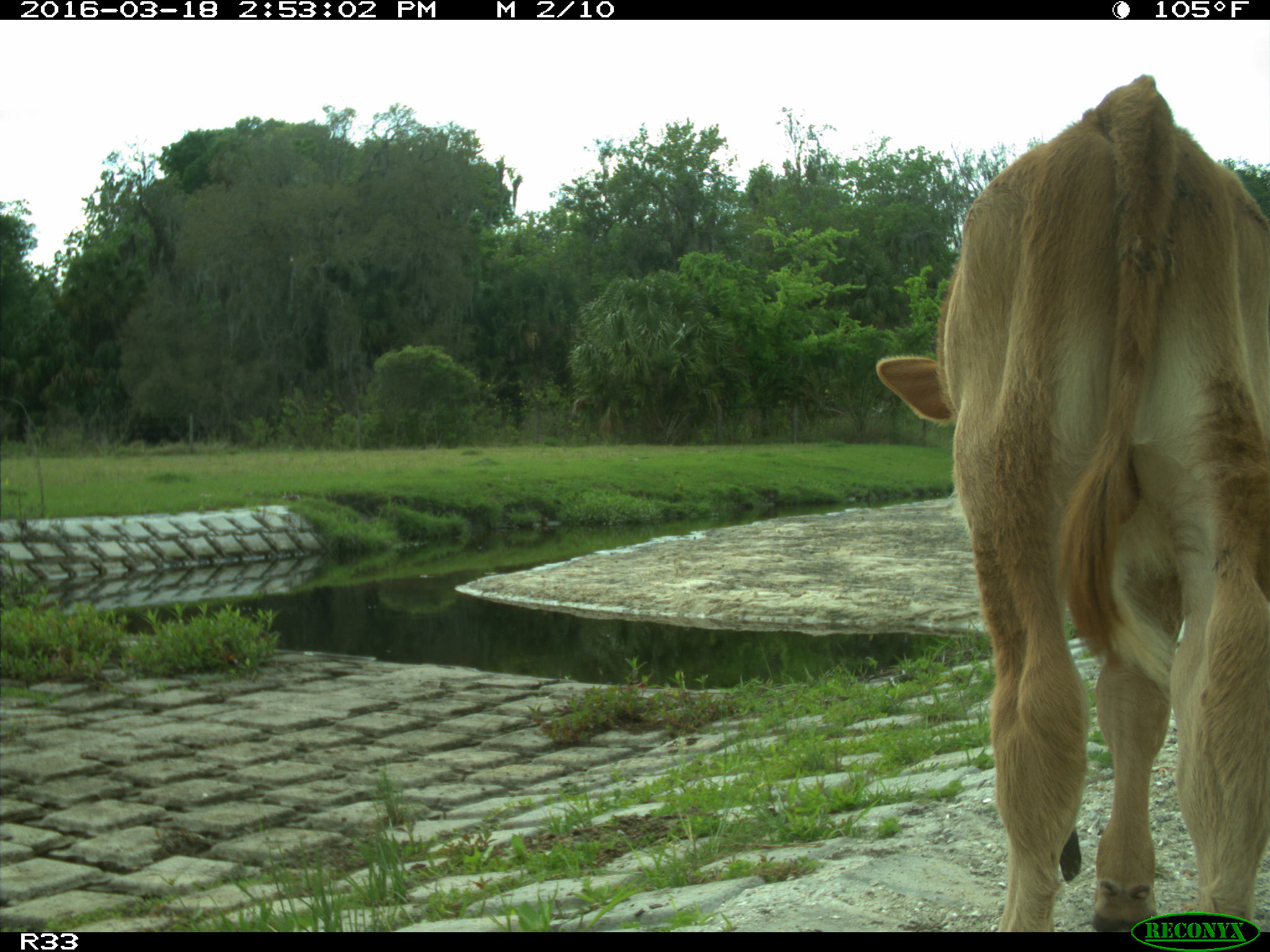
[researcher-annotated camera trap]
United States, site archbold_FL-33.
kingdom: Animalia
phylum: Chordata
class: Mammalia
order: Artiodactyla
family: Bovidae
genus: Bos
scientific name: Bos taurus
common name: domestic cow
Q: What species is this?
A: Bos taurus (domestic cow).